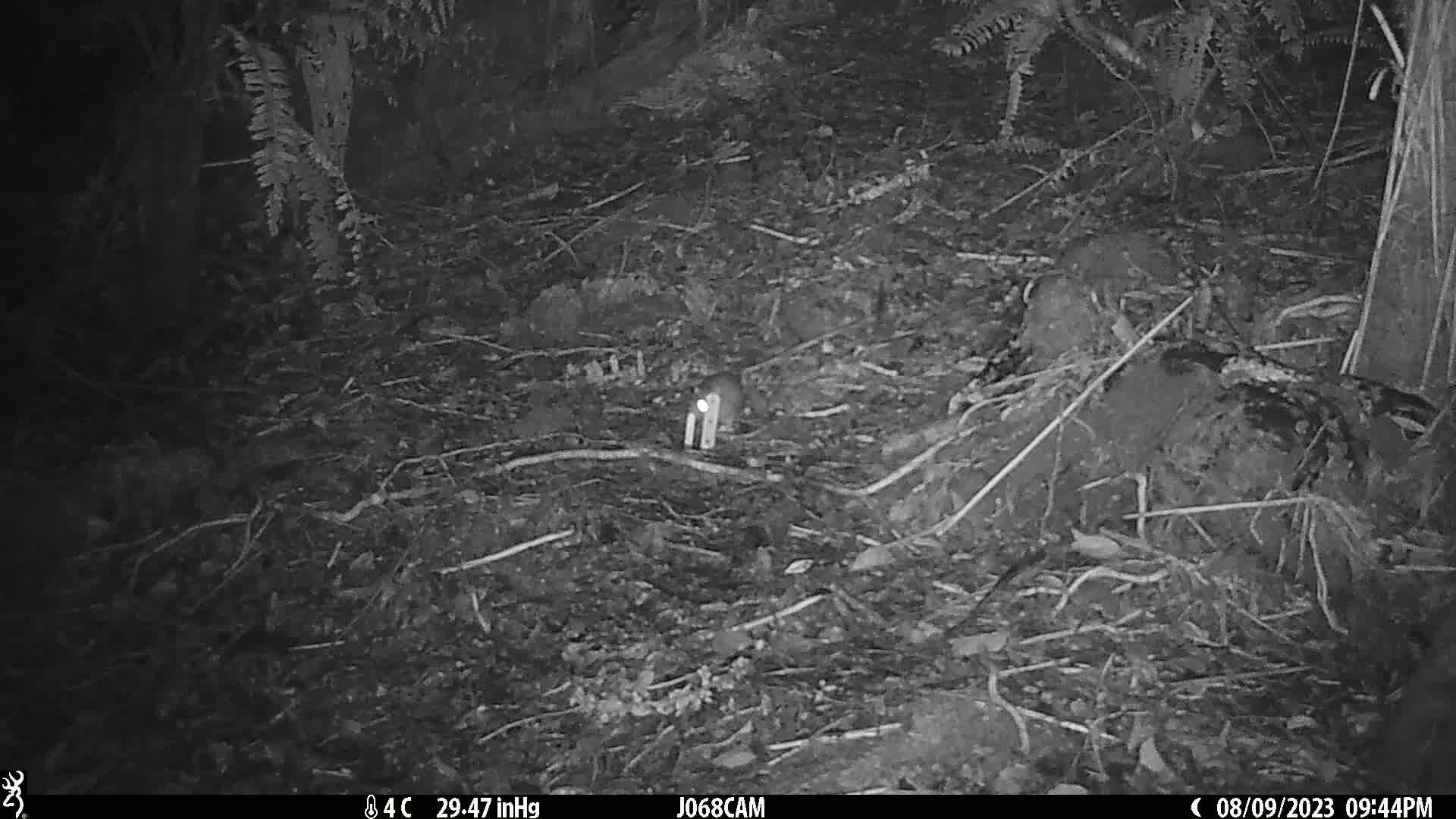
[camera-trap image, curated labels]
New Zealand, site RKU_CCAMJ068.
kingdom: Animalia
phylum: Chordata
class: Mammalia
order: Rodentia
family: Muridae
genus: Rattus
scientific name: Rattus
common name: rat